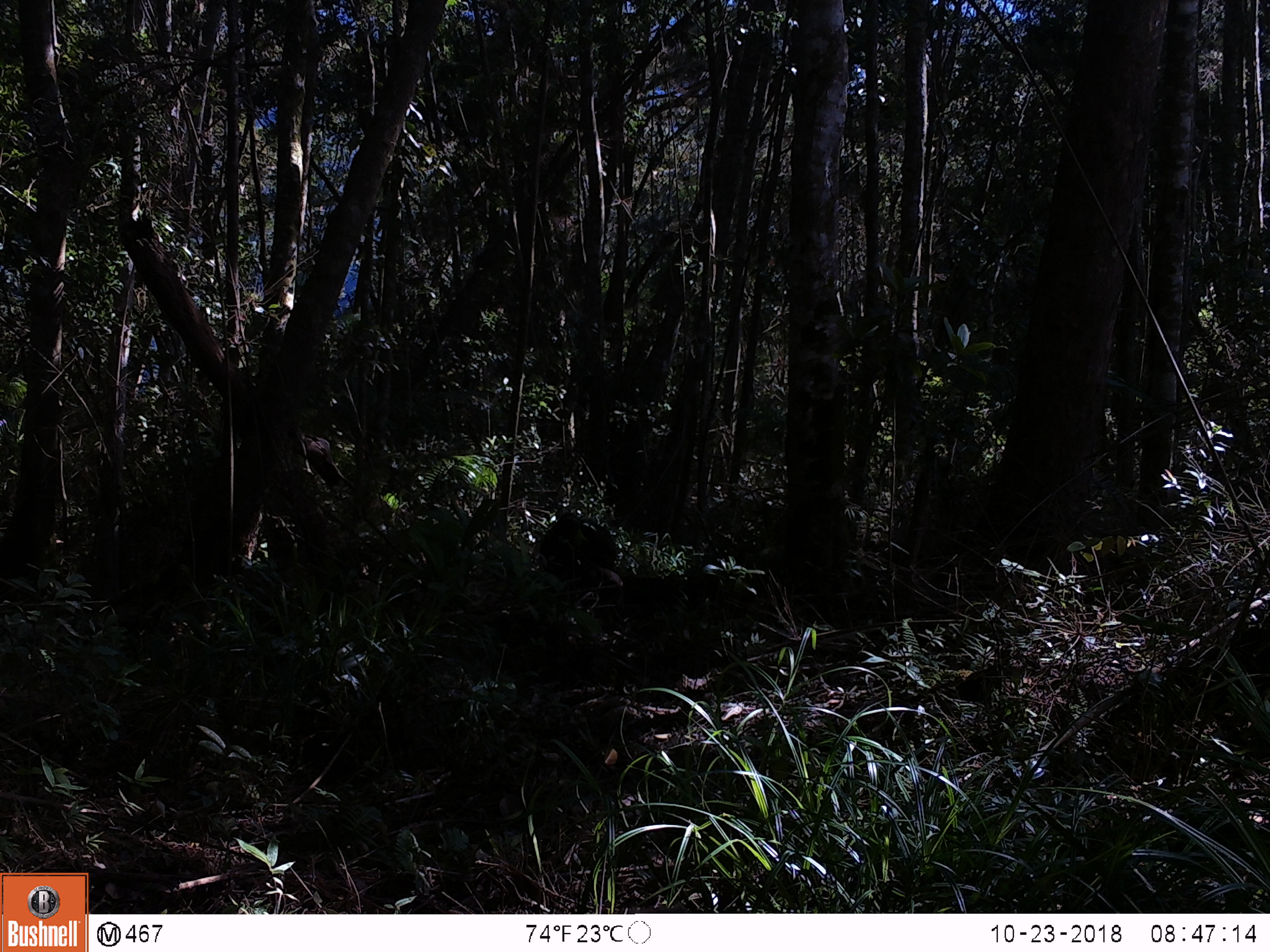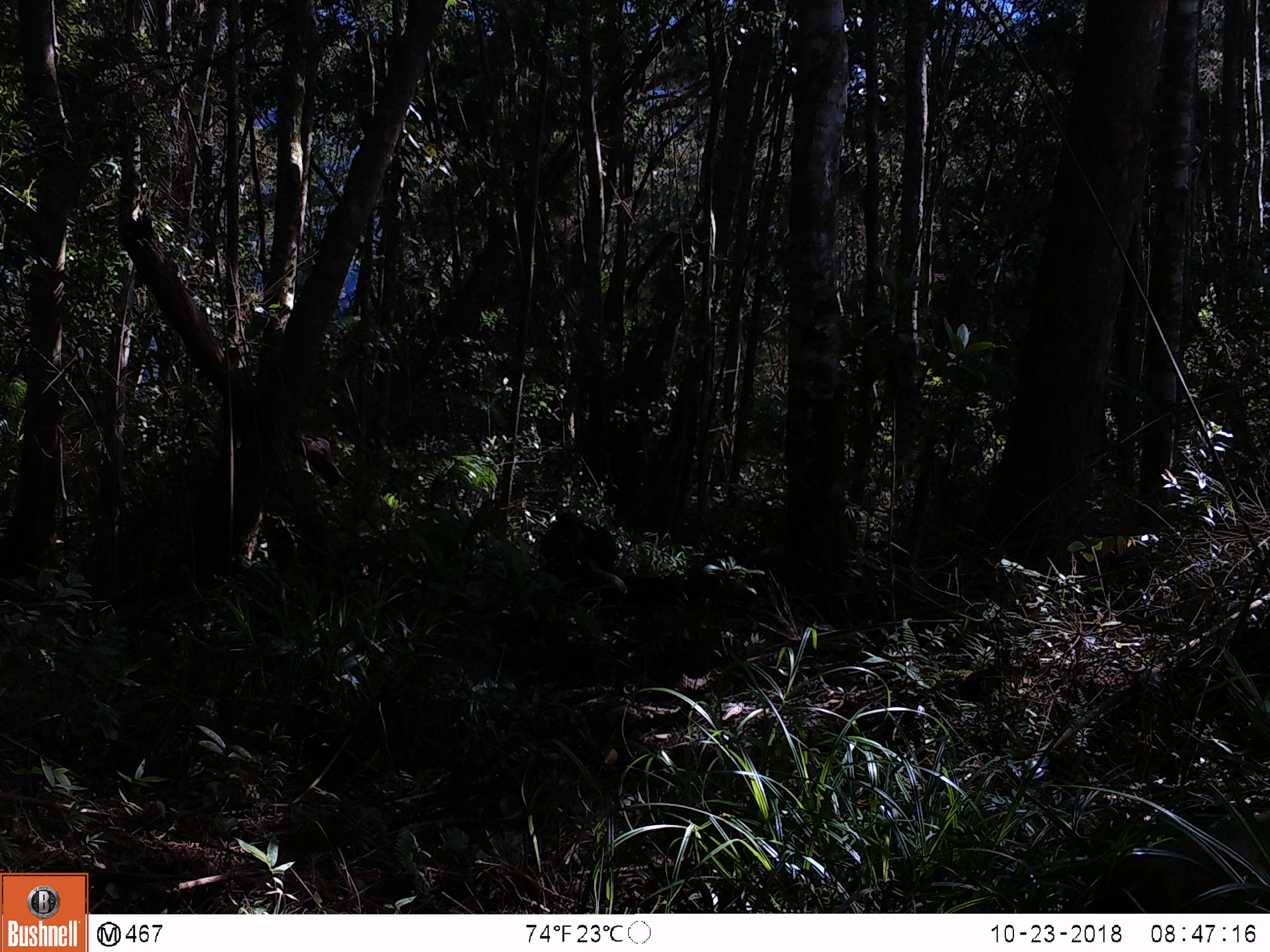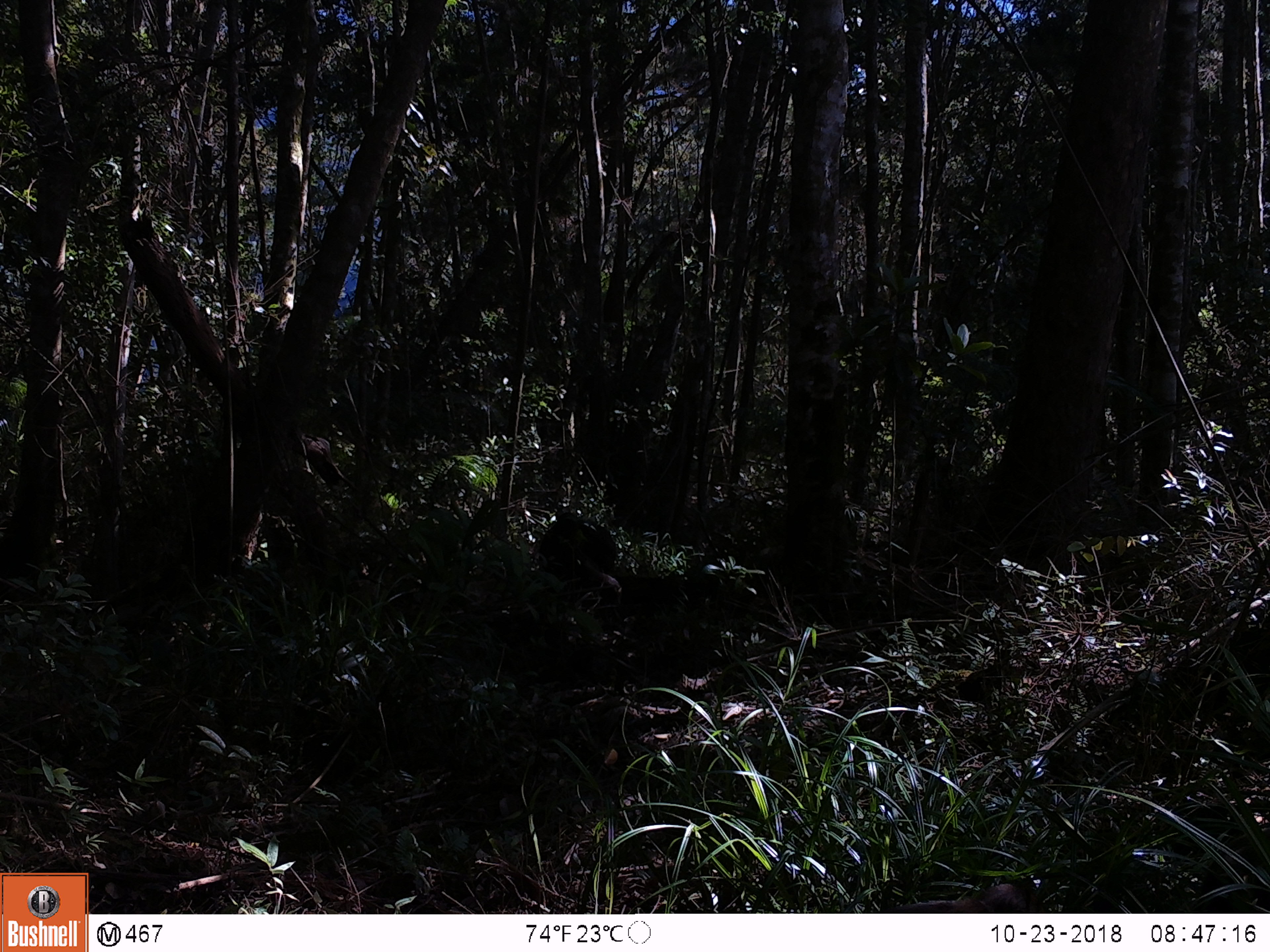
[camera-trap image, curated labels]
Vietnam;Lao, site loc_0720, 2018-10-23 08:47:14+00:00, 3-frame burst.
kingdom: Animalia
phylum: Chordata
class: Mammalia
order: Primates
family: Cercopithecidae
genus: Macaca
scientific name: Macaca arctoides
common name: stump-tailed macaque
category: stump tailed macaque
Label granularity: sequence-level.